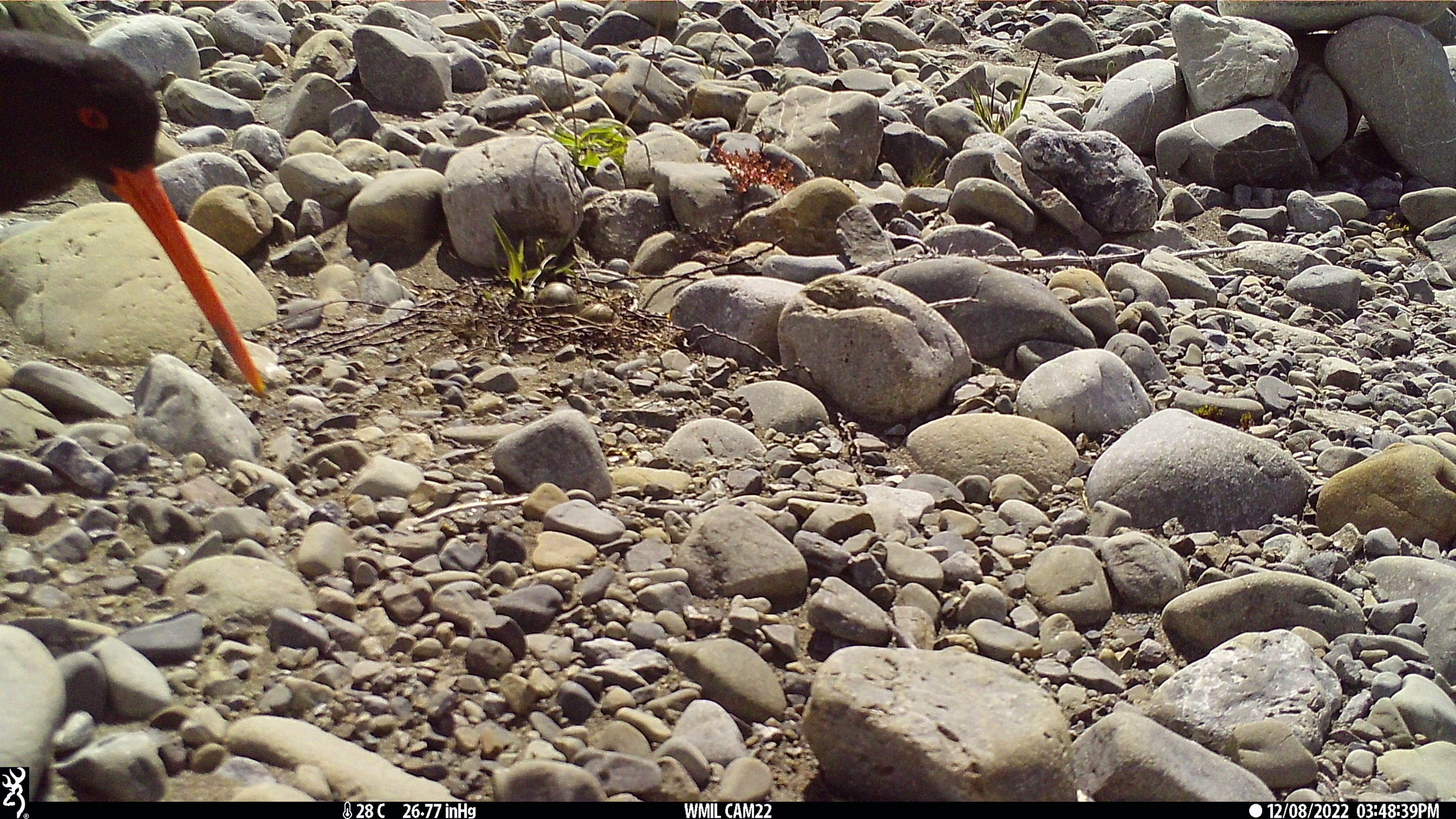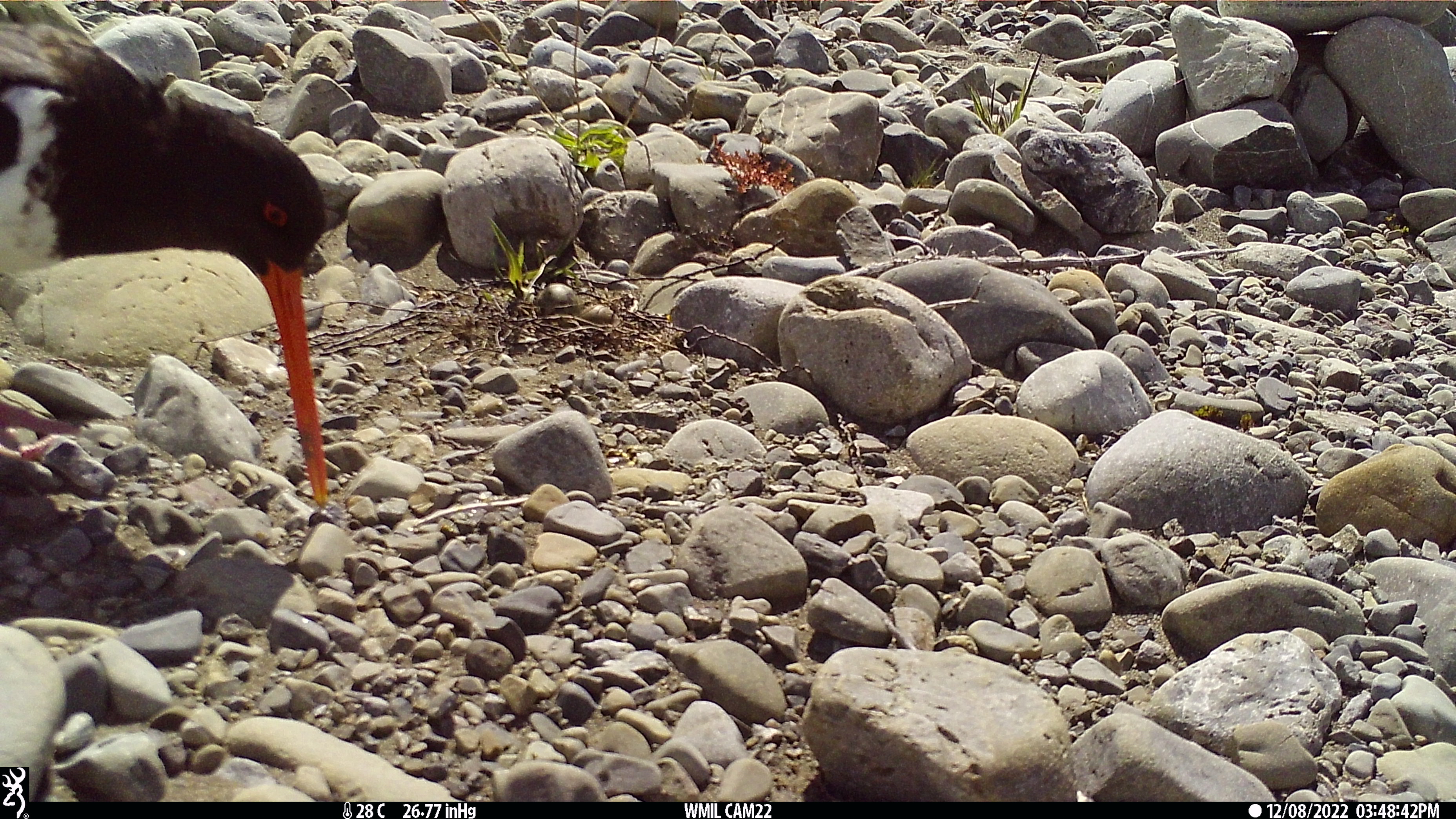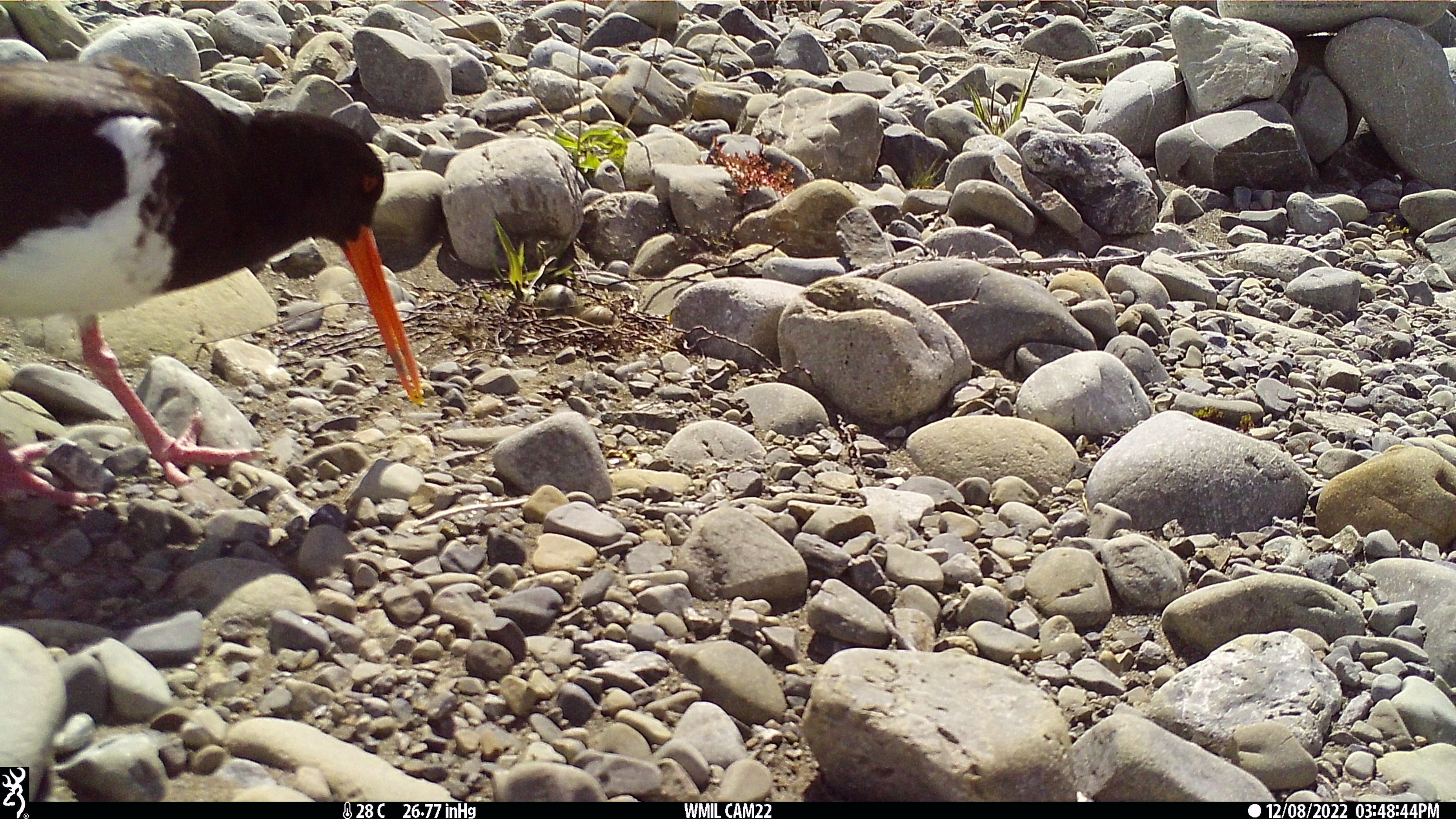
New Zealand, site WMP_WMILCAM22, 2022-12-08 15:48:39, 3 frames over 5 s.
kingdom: Animalia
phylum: Chordata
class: Aves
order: Charadriiformes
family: Haematopodidae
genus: Haematopus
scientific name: Haematopus unicolor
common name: variable oystercatcher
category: oystercatcher